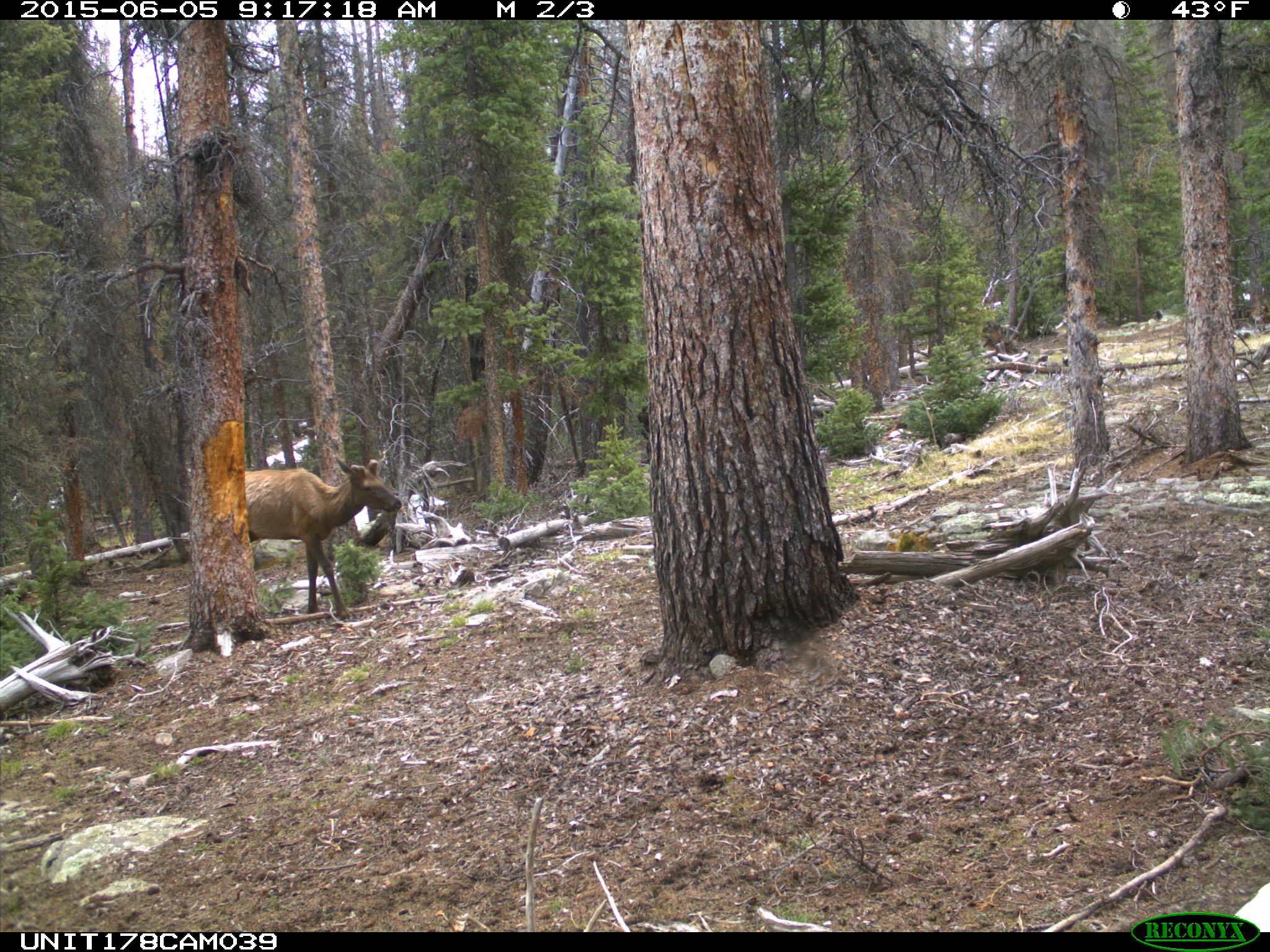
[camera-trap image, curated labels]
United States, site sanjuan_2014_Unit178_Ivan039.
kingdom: Animalia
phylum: Chordata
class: Mammalia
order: Artiodactyla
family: Cervidae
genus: Cervus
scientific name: Cervus elaphus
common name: red deer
Cervus elaphus (red deer).